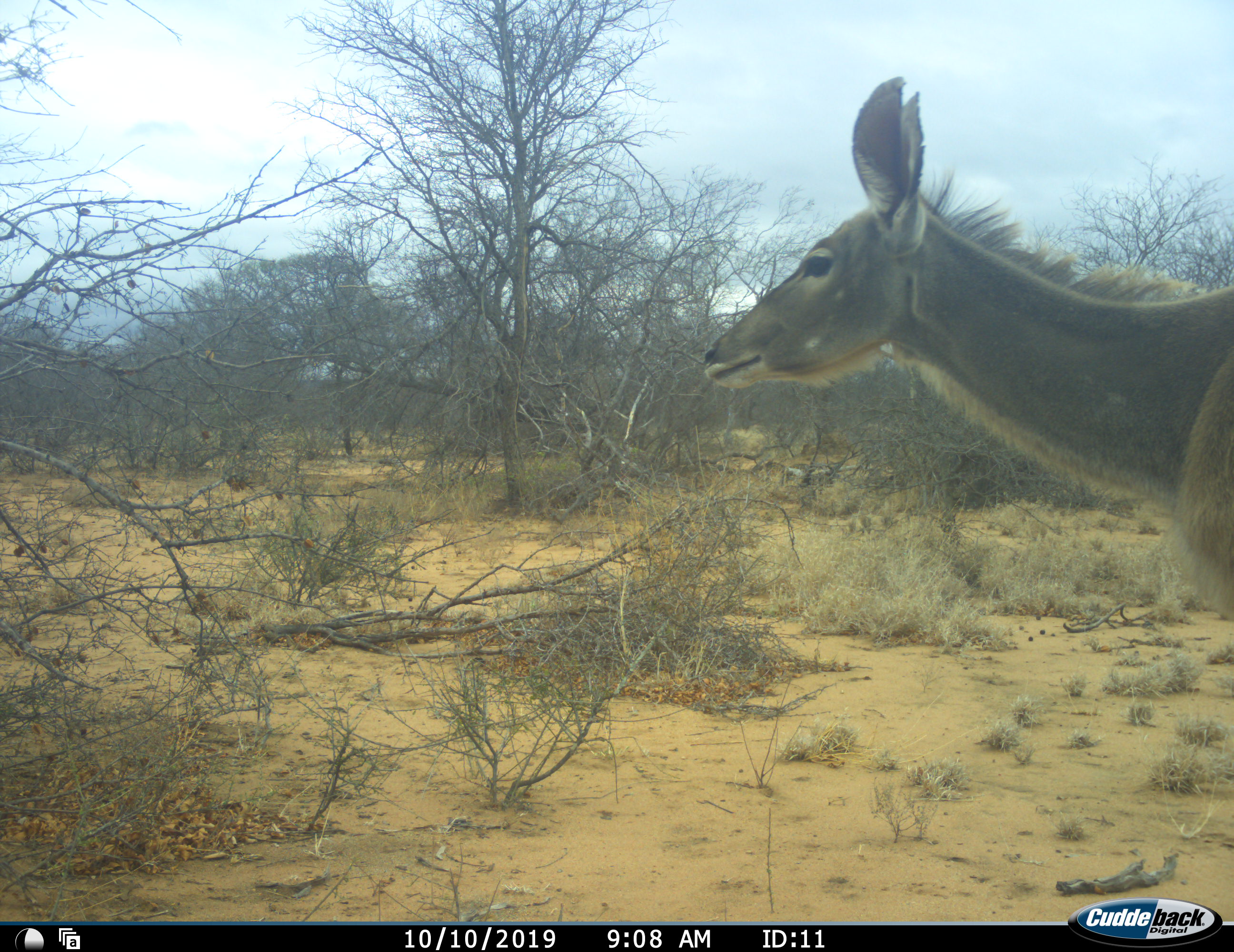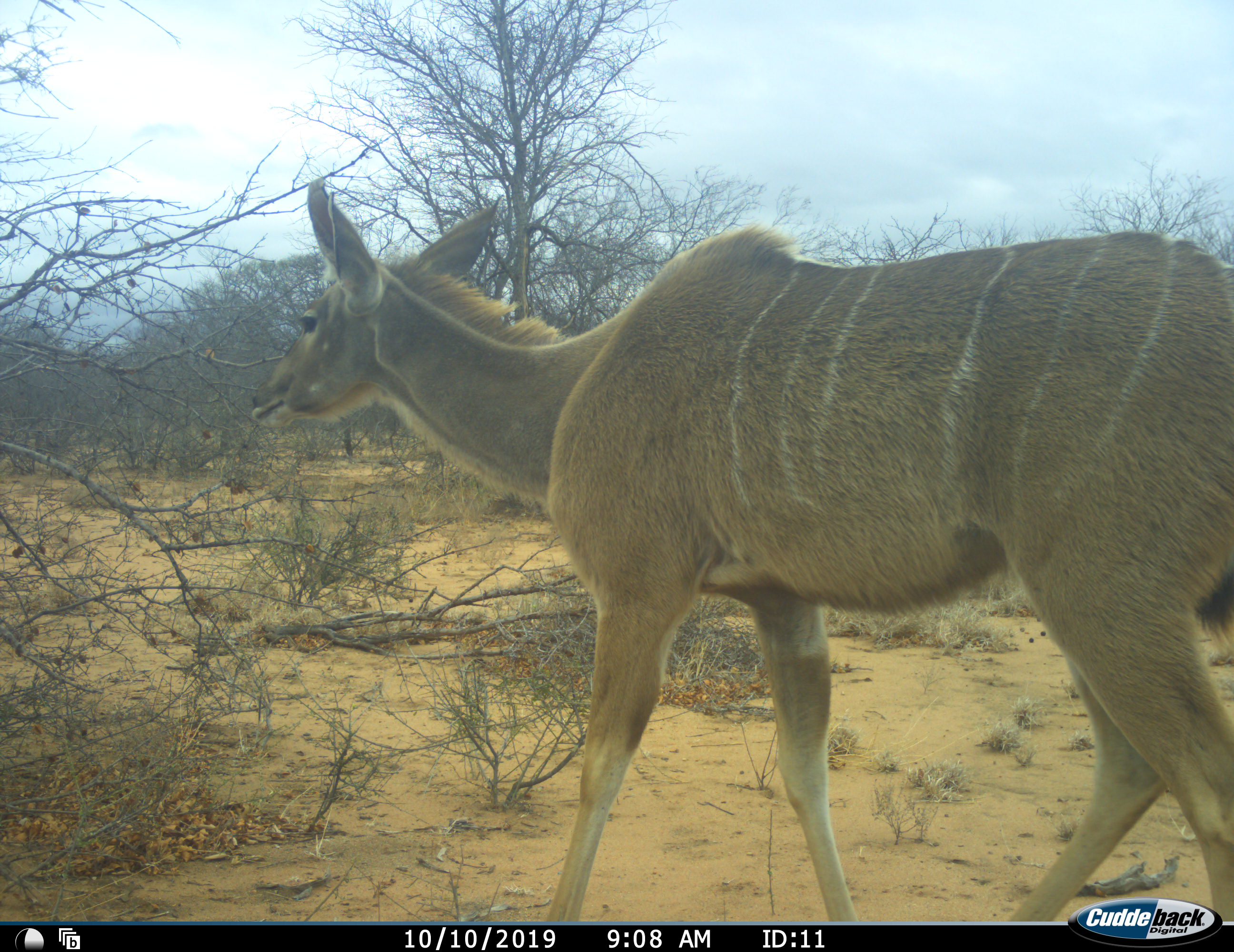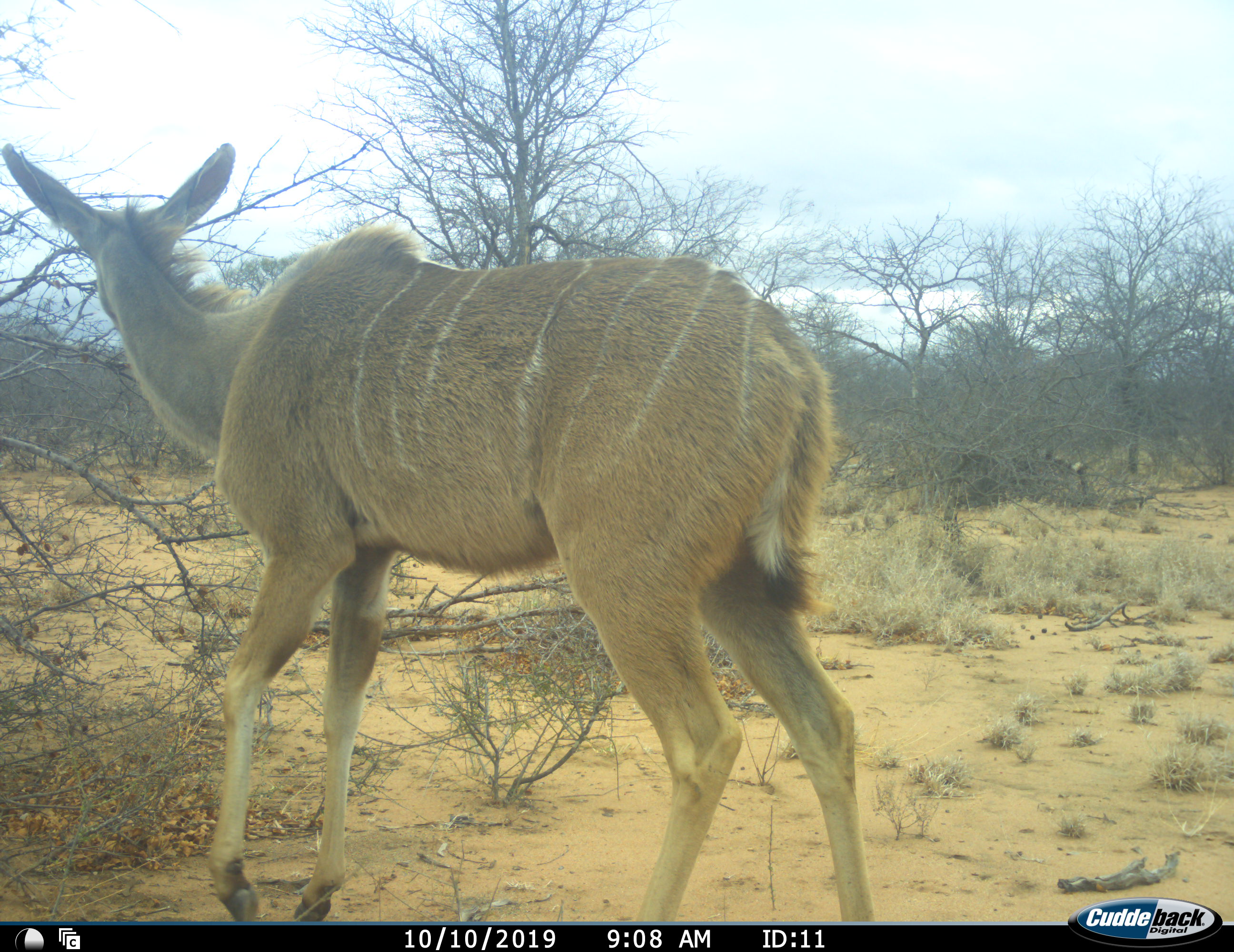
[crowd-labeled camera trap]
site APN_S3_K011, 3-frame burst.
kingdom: Animalia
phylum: Chordata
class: Mammalia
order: Artiodactyla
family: Bovidae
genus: Tragelaphus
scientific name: Tragelaphus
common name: kudu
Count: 1.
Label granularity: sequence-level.